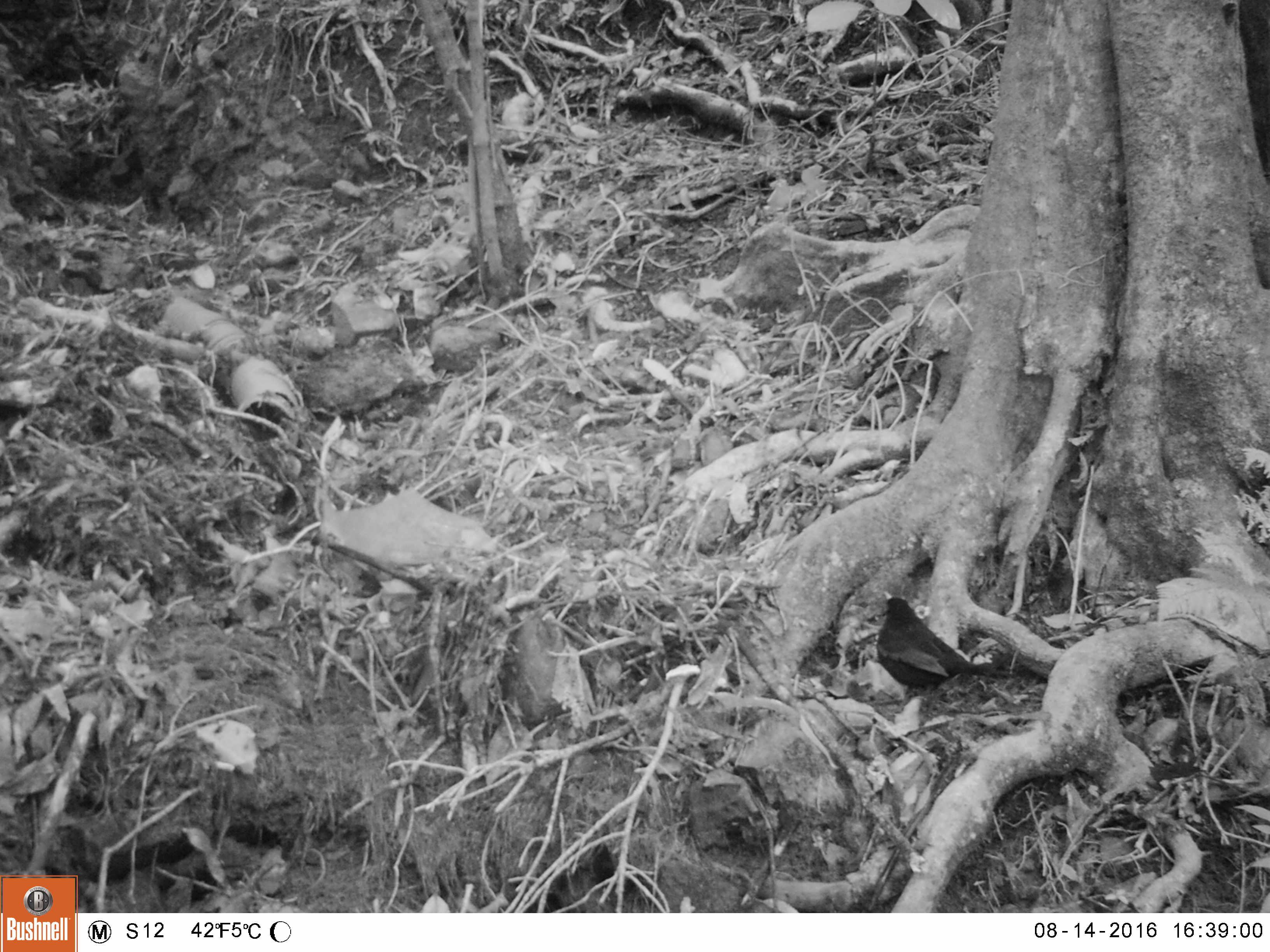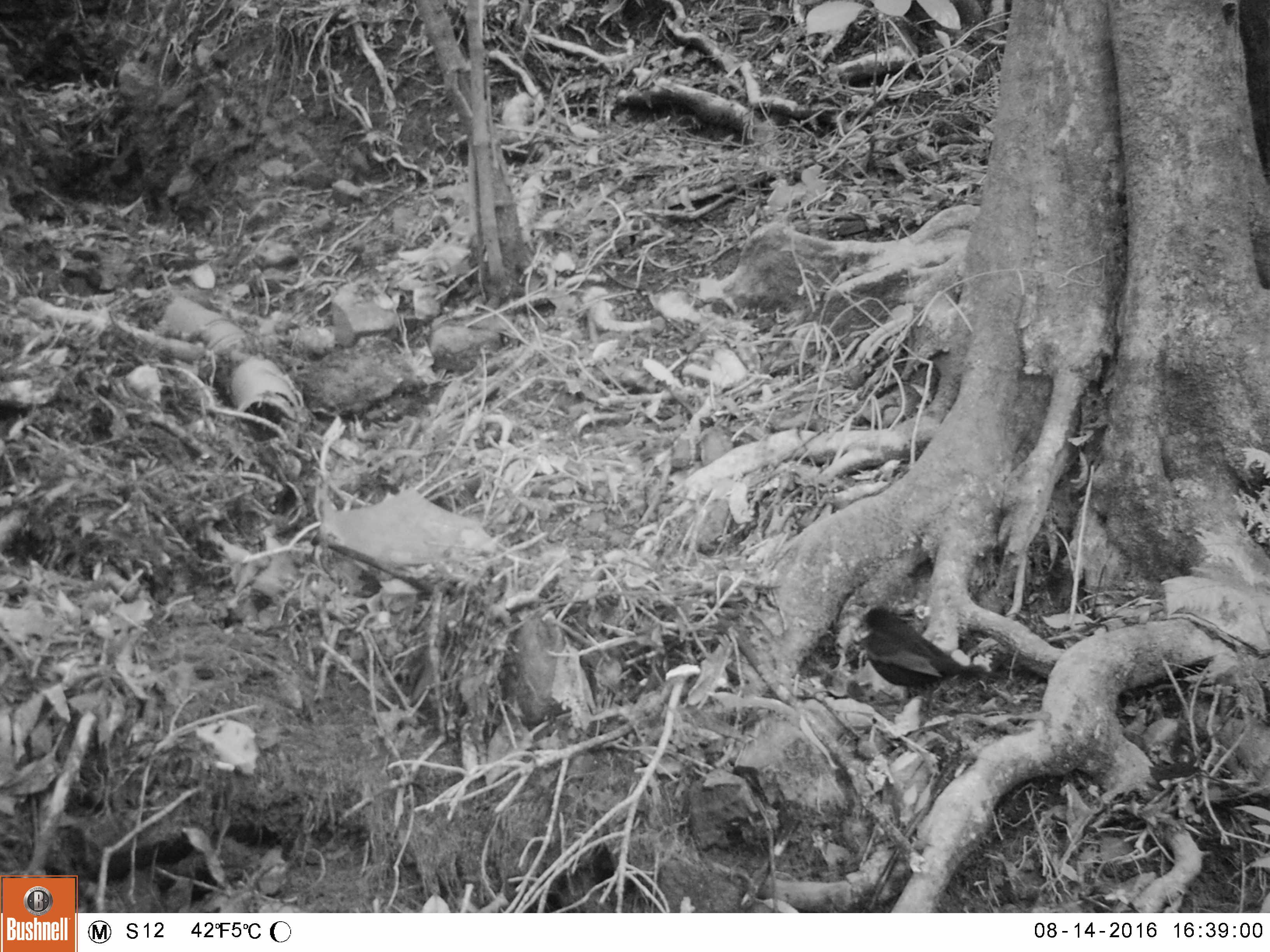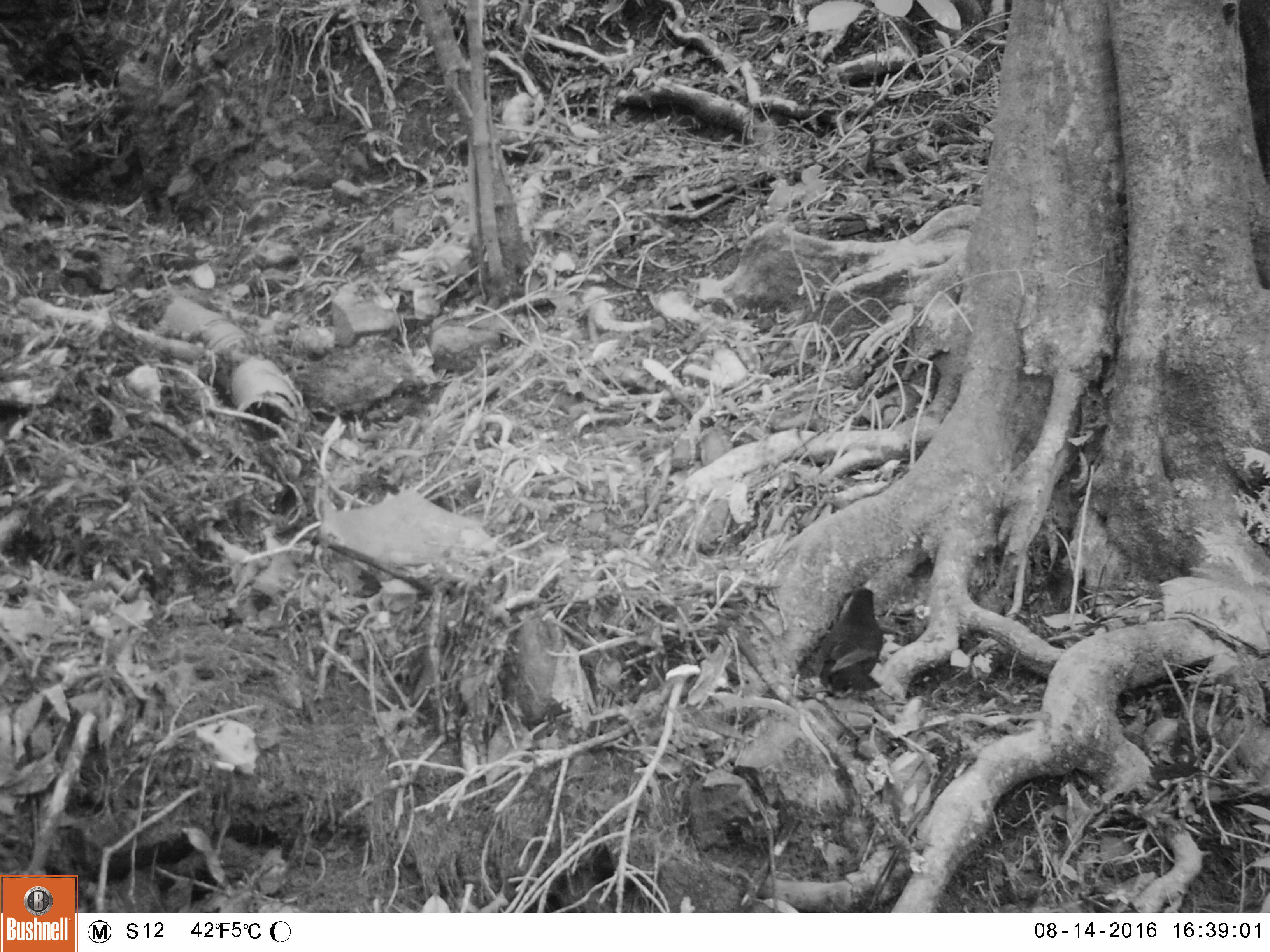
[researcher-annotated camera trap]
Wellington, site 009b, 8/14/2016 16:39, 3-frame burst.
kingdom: Animalia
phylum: Chordata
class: Aves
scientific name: Aves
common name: bird